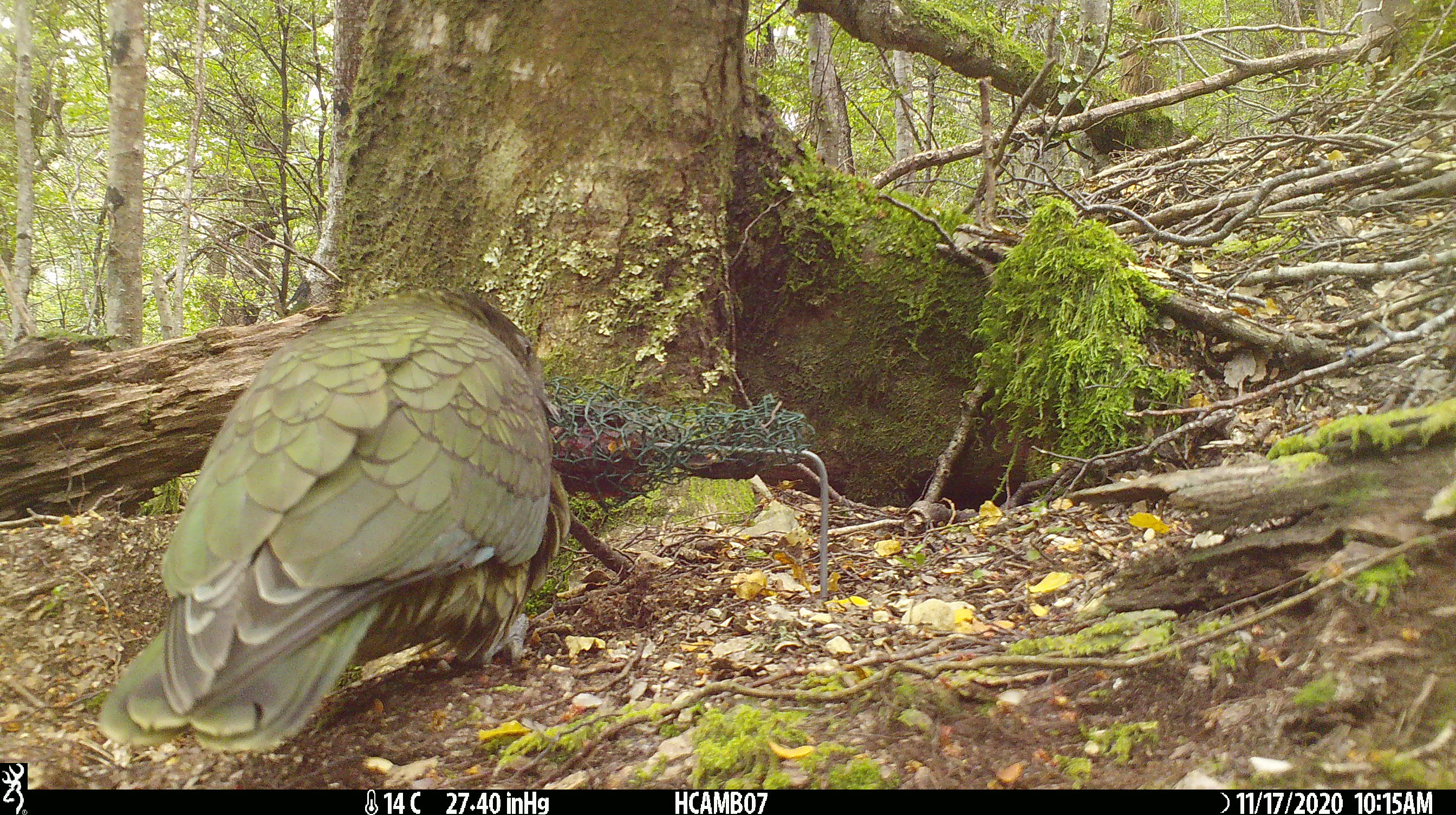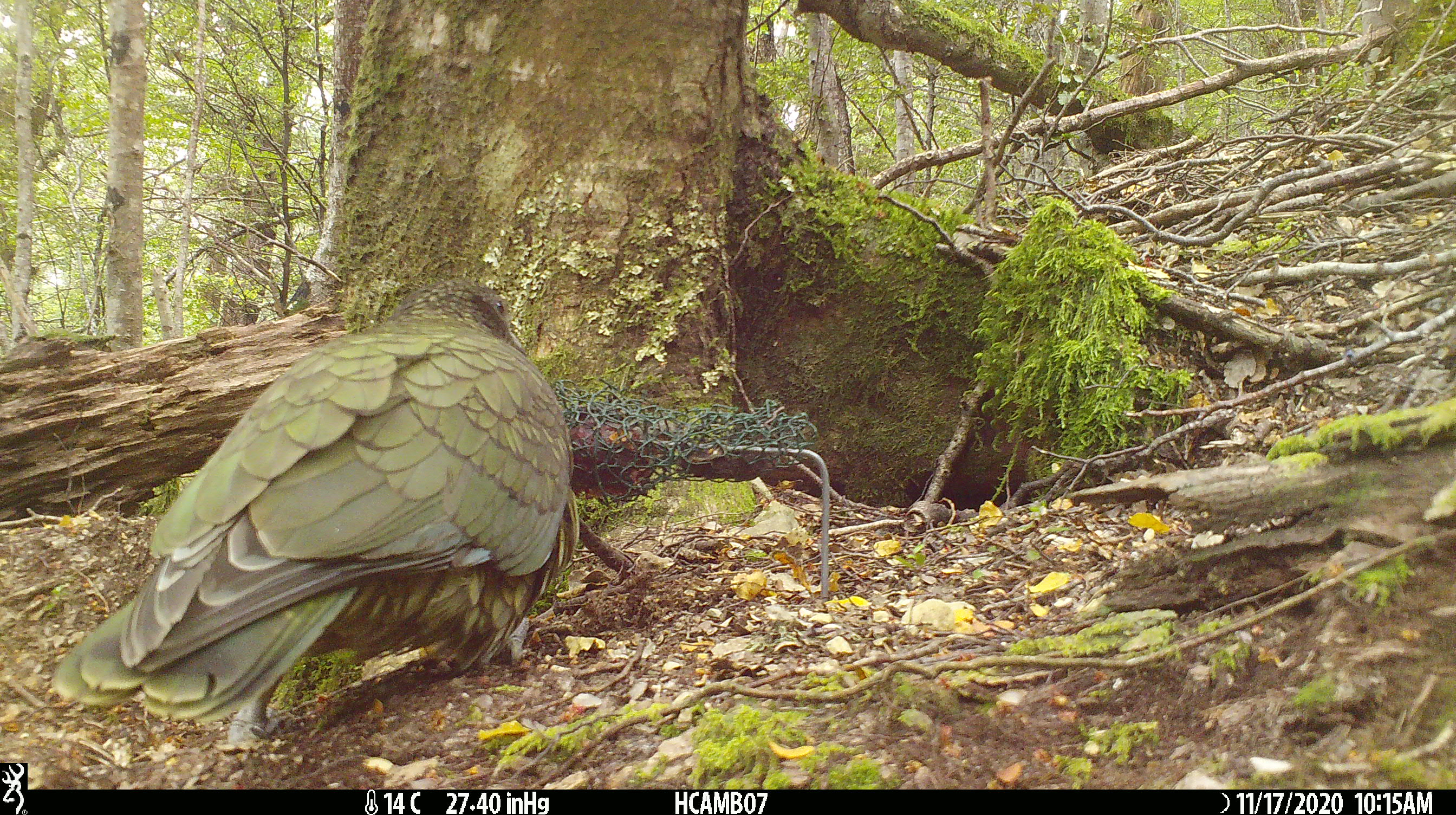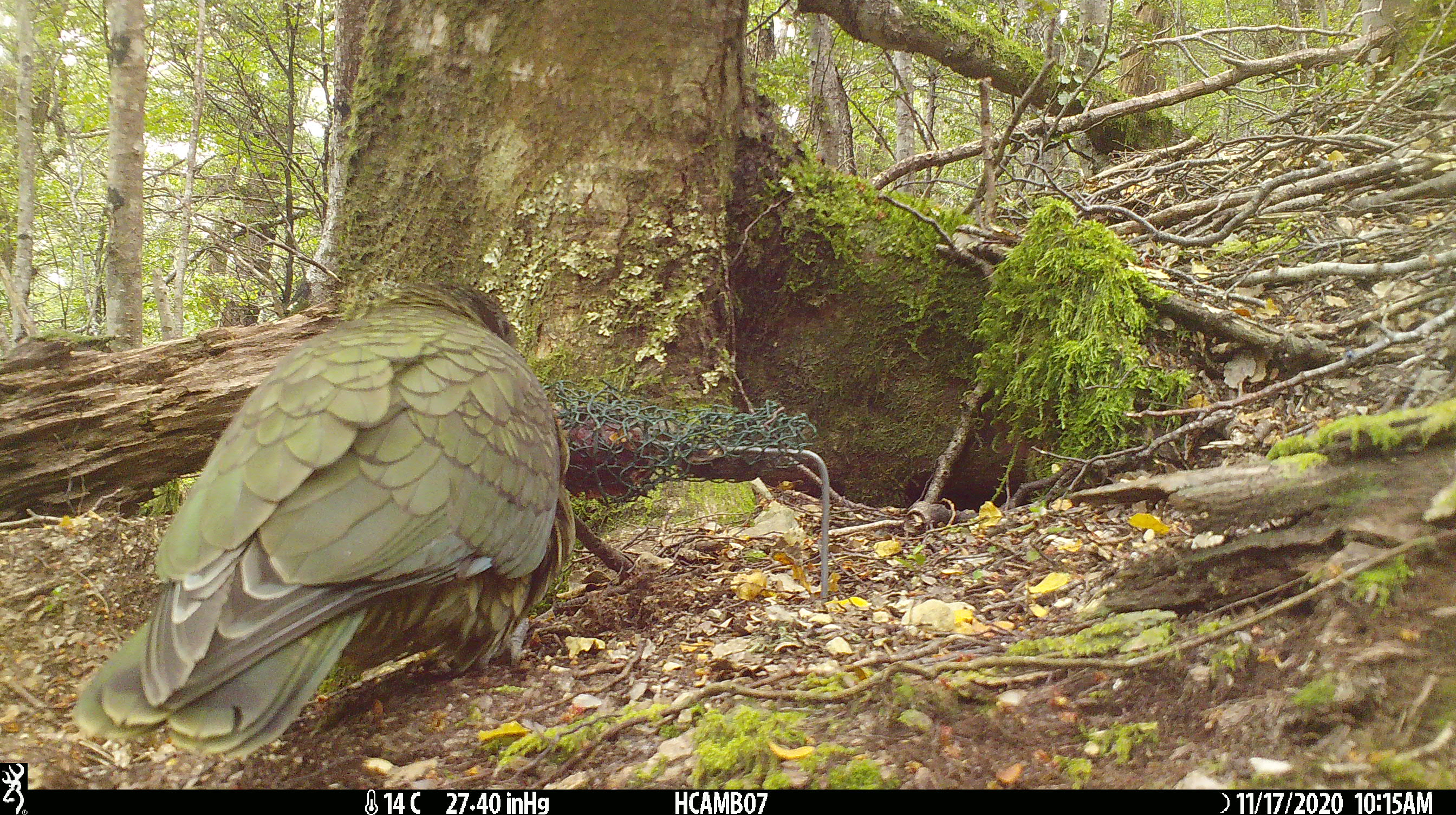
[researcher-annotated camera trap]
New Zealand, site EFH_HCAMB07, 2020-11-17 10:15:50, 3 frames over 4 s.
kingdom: Animalia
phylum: Chordata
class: Aves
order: Psittaciformes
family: Strigopidae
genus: Nestor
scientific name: Nestor notabilis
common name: kea